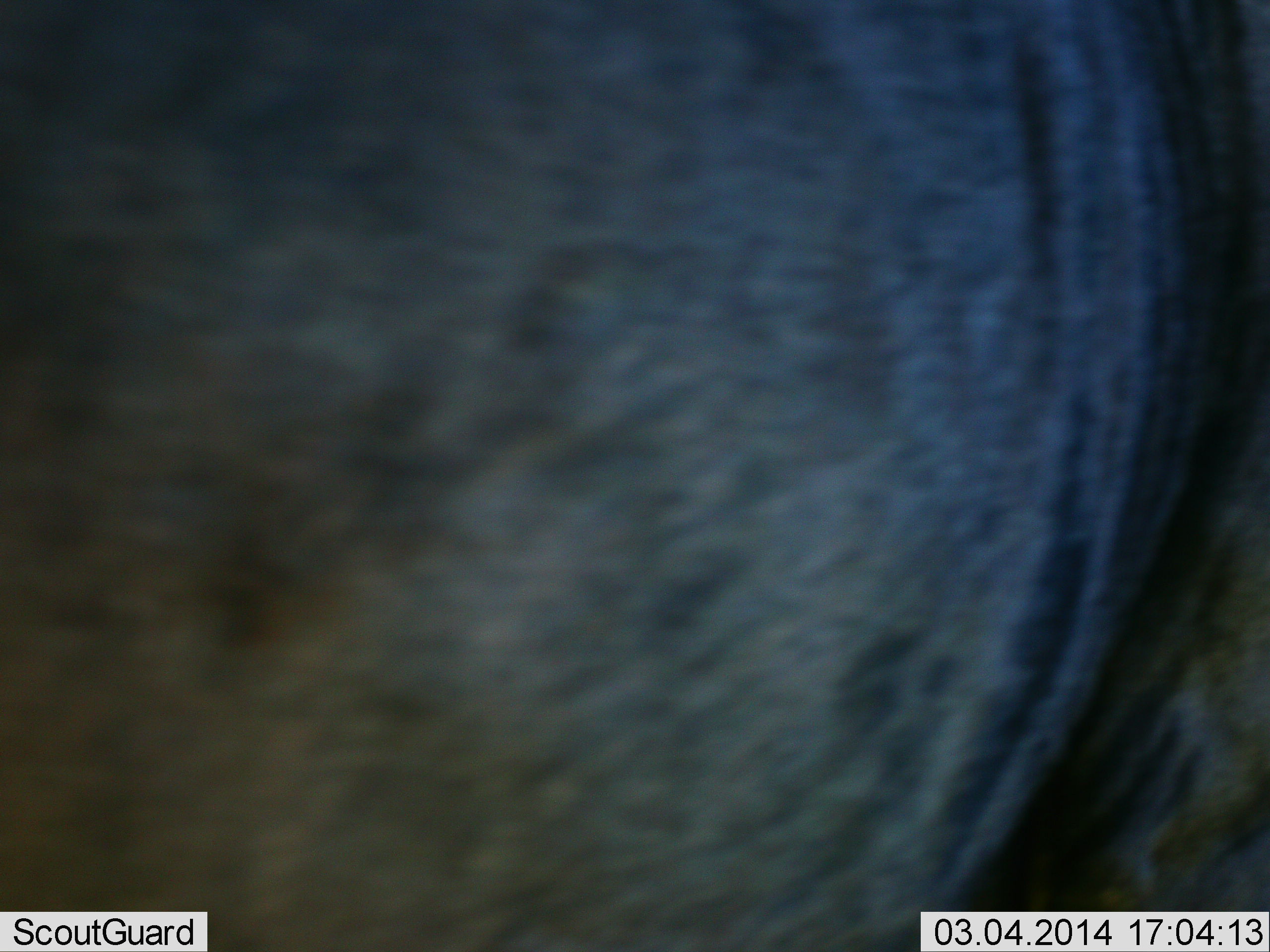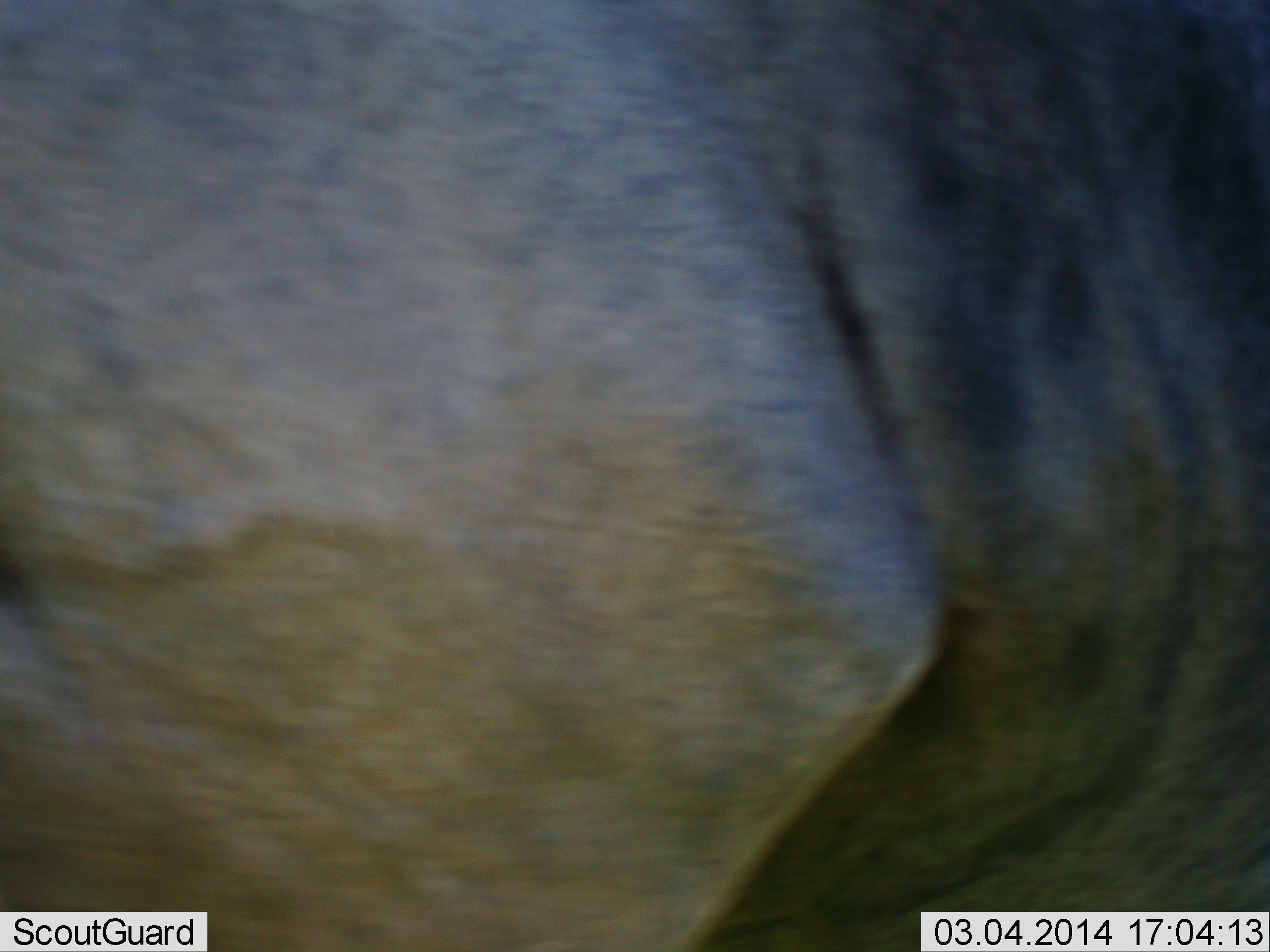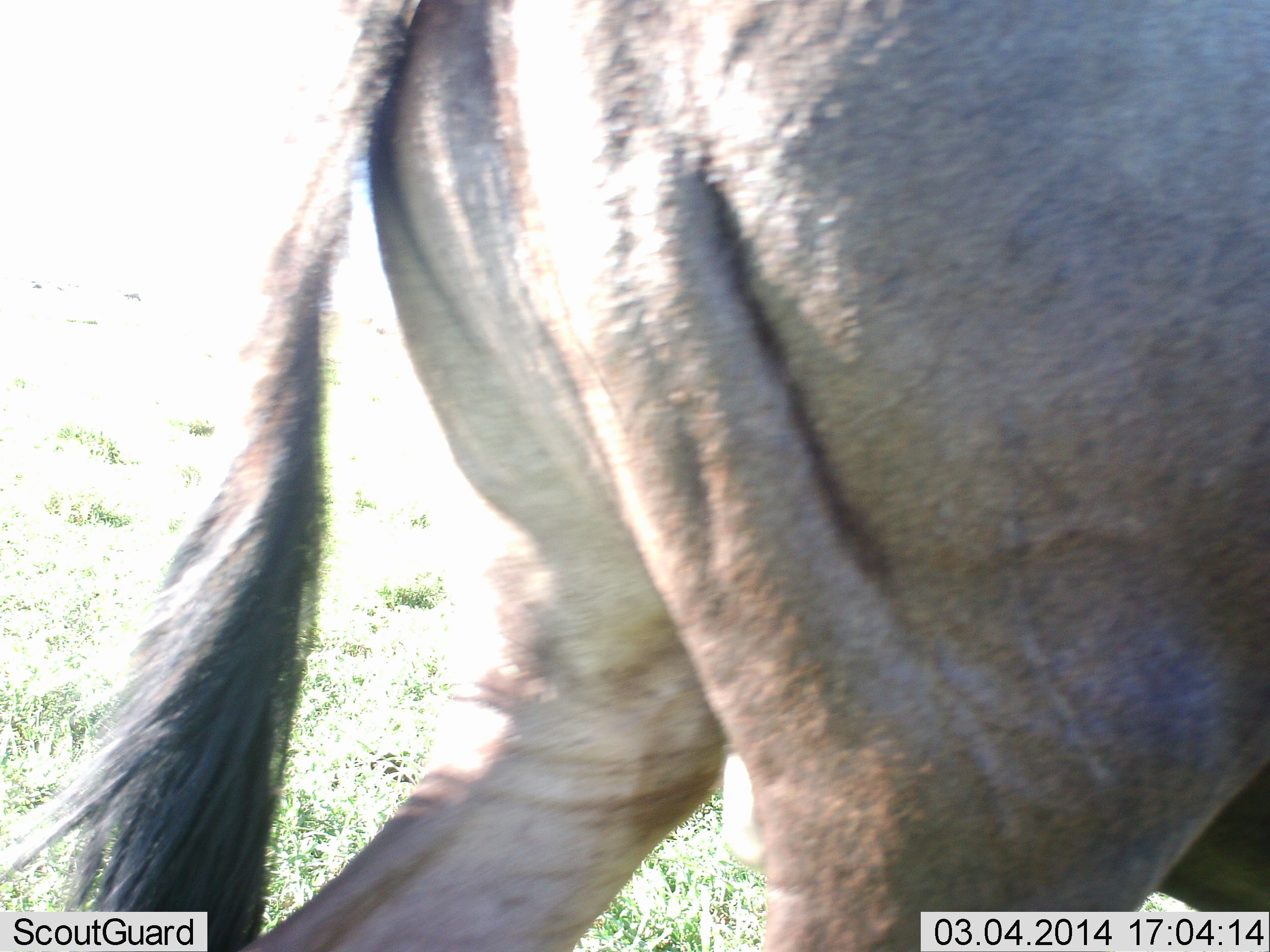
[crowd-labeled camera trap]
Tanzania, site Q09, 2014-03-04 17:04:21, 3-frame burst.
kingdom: Animalia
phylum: Chordata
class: Mammalia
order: Artiodactyla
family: Bovidae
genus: Connochaetes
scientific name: Connochaetes taurinus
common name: blue wildebeest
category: wildebeest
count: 1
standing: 30%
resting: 10%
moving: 80%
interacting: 0%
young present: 0%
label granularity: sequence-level